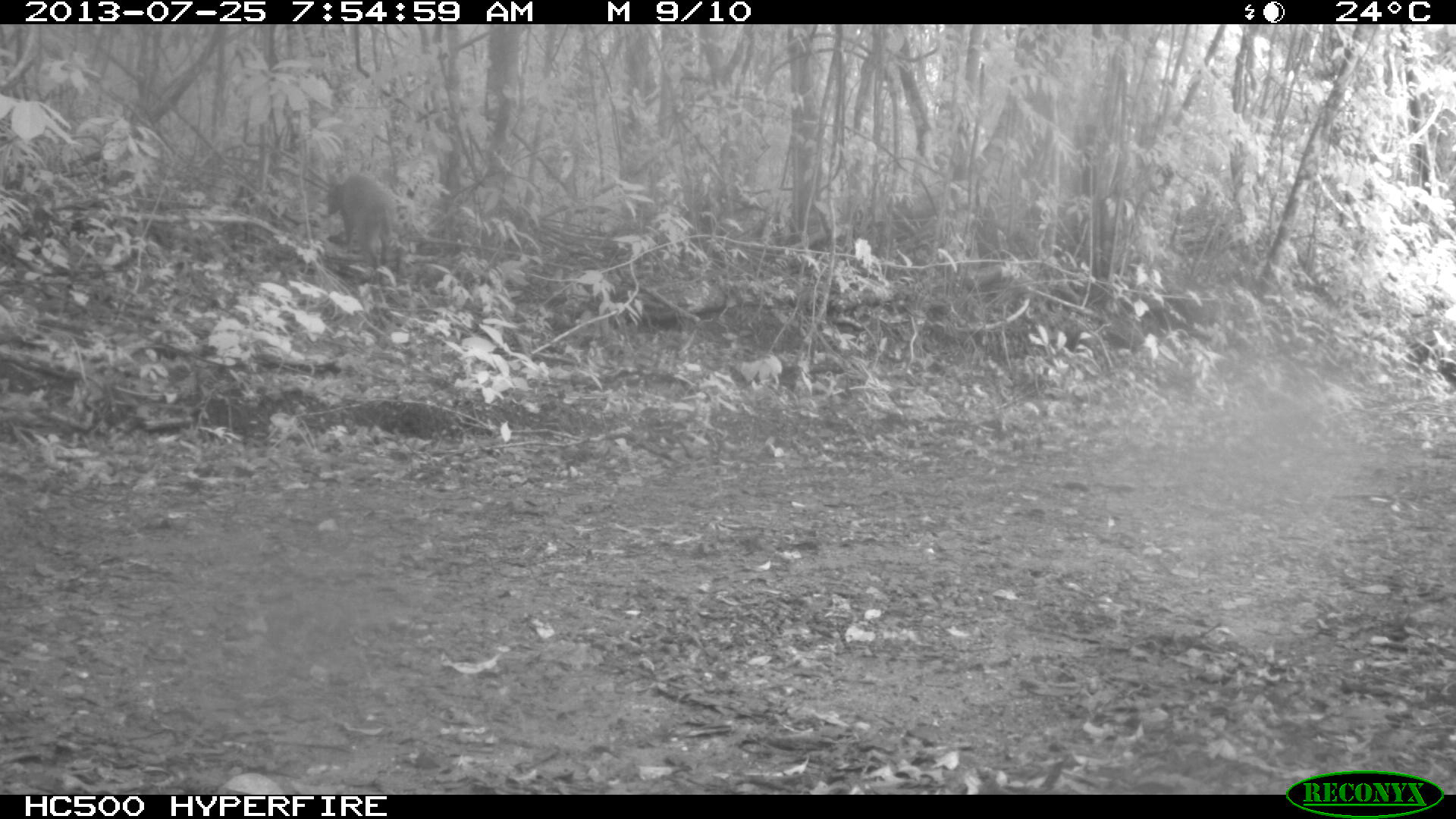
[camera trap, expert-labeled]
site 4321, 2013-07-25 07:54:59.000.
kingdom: Animalia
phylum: Chordata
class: Mammalia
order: Artiodactyla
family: Cervidae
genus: Mazama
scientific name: Mazama temama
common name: central american red brocket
Mazama temama (central american red brocket), count 1.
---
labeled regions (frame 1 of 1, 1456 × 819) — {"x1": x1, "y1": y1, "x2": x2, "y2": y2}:
mazama temama: {"x1": 324, "y1": 174, "x2": 391, "y2": 267}